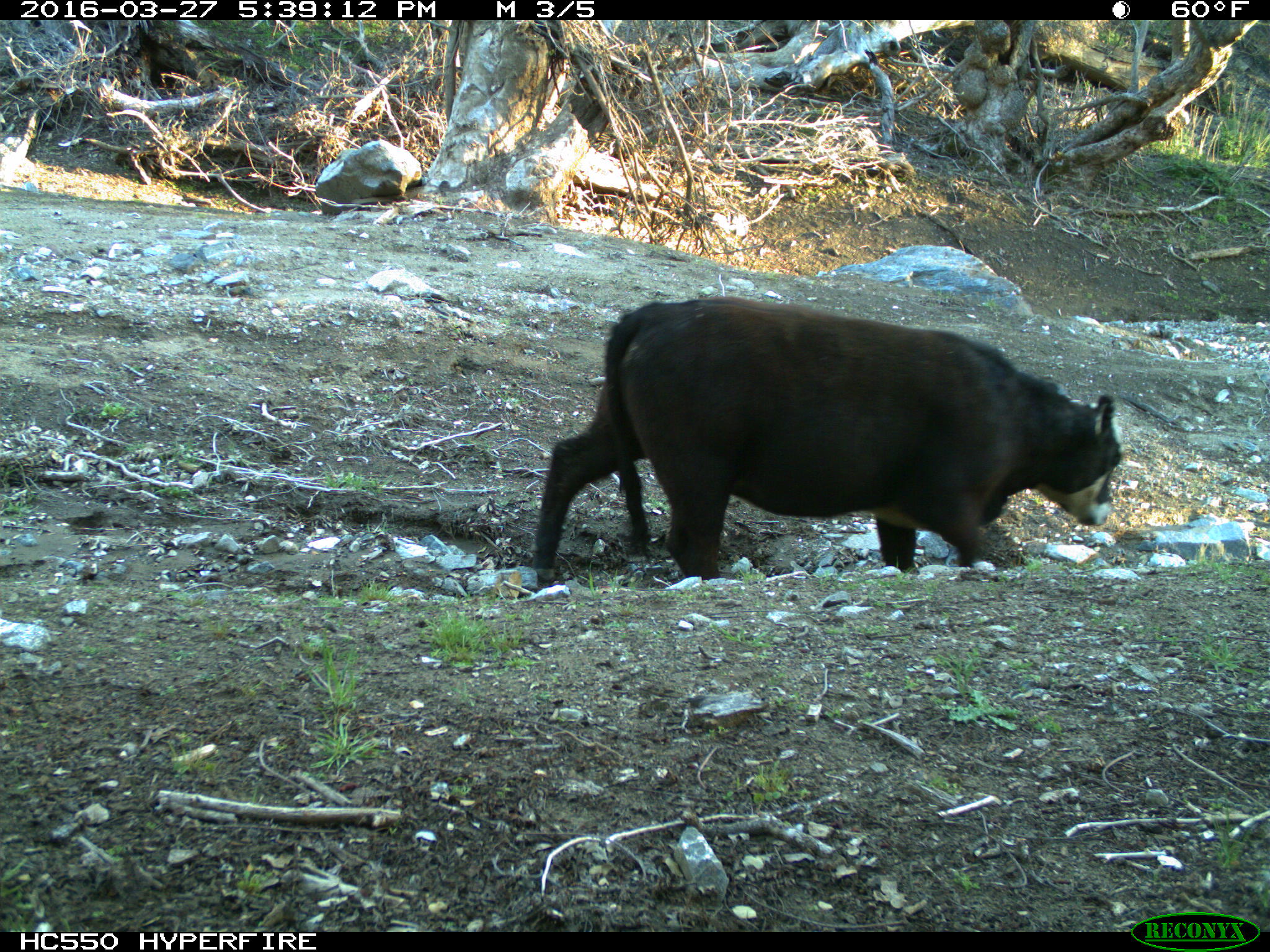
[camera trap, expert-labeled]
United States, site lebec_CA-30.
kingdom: Animalia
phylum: Chordata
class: Mammalia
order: Artiodactyla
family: Bovidae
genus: Bos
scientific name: Bos taurus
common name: domestic cow